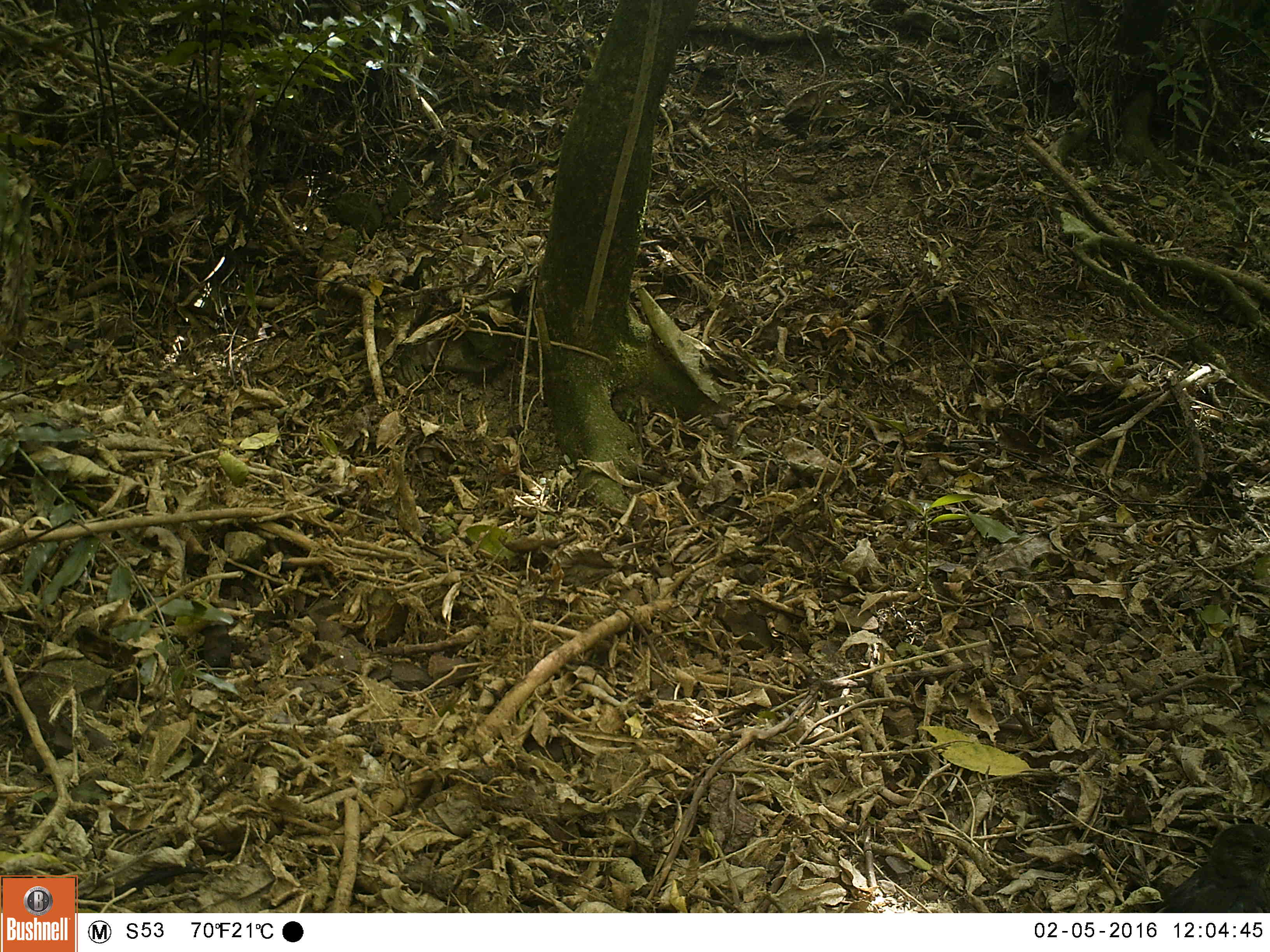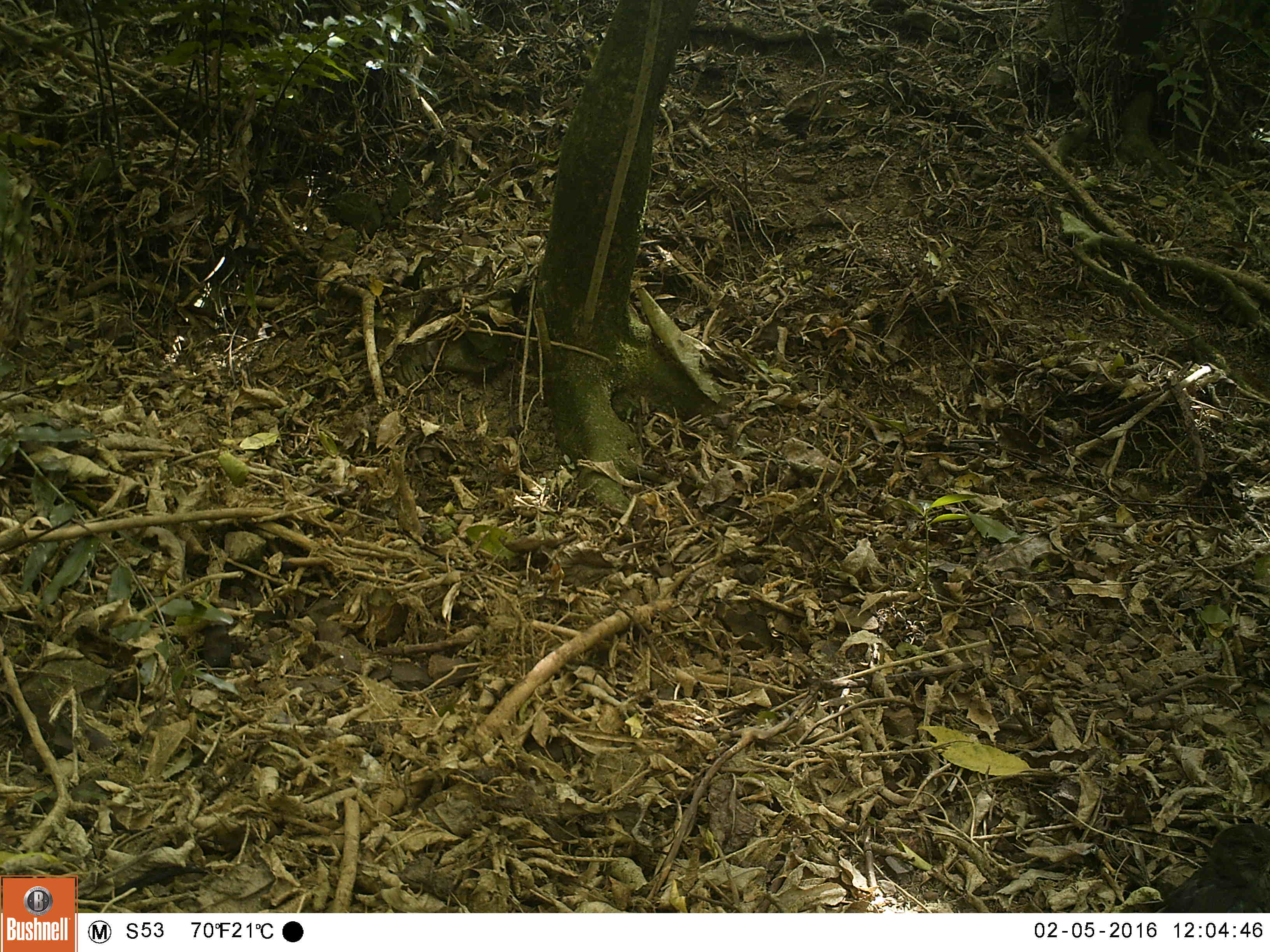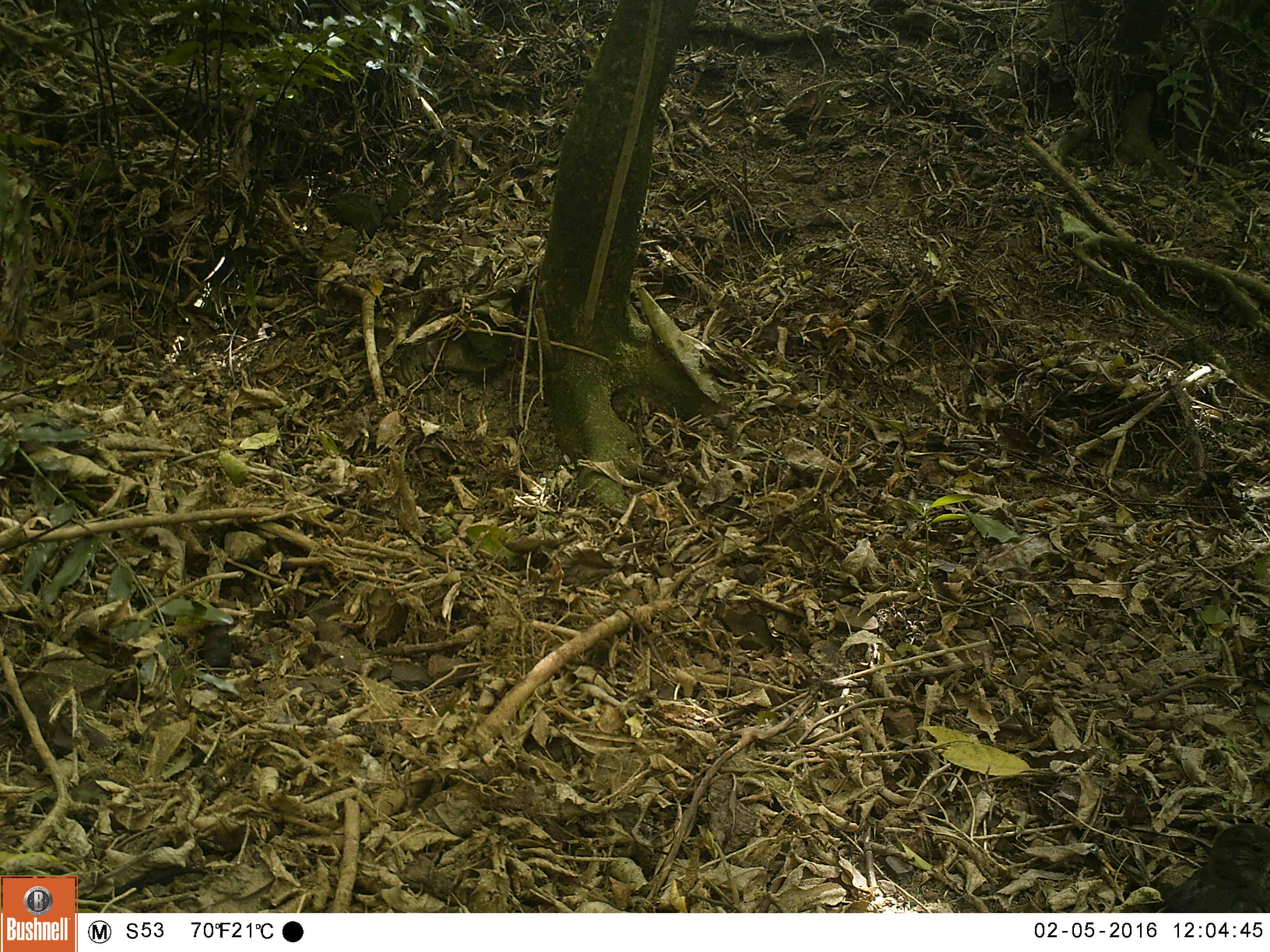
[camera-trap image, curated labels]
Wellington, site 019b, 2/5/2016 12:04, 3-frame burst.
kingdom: Animalia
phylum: Chordata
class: Aves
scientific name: Aves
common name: bird